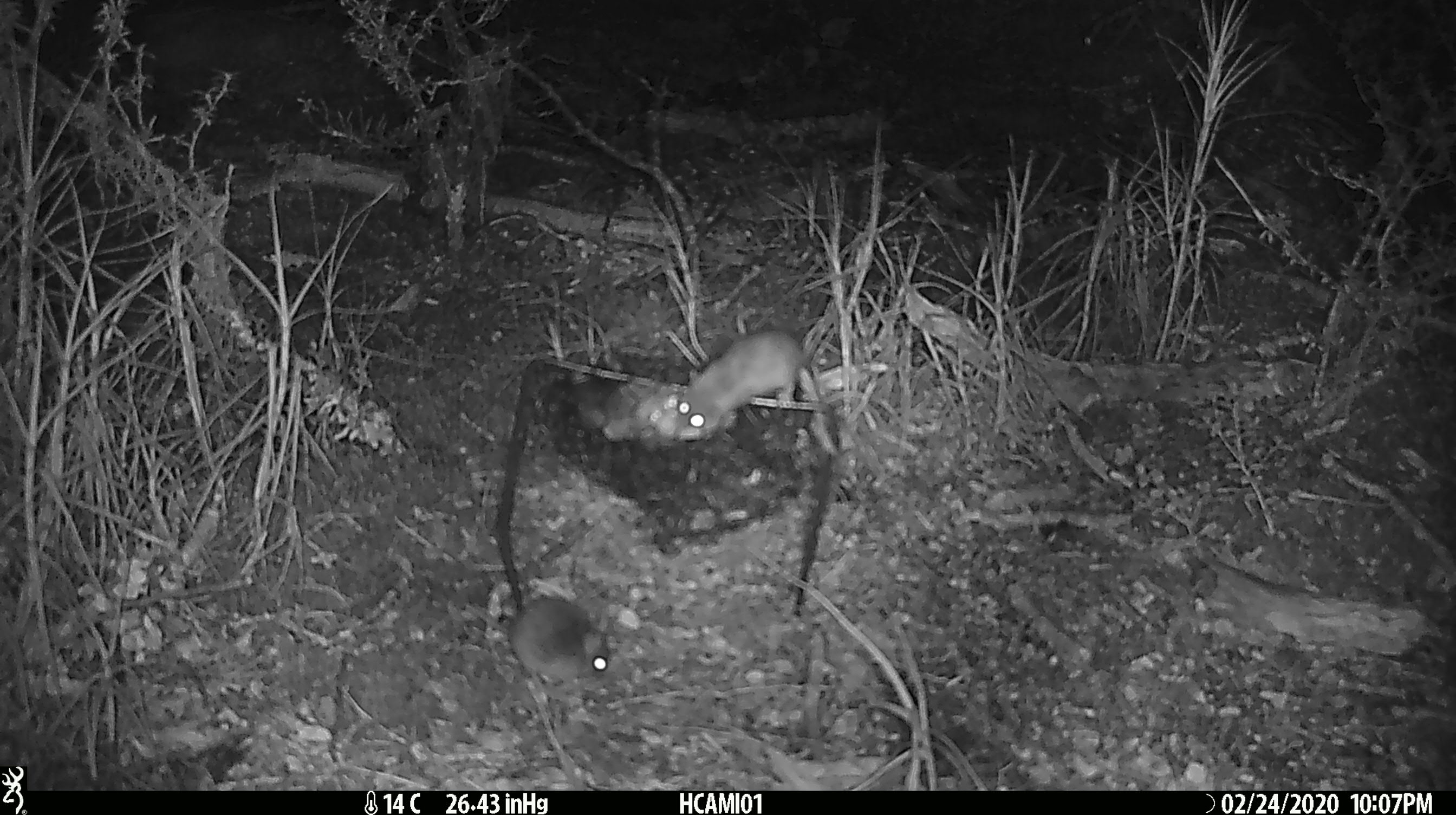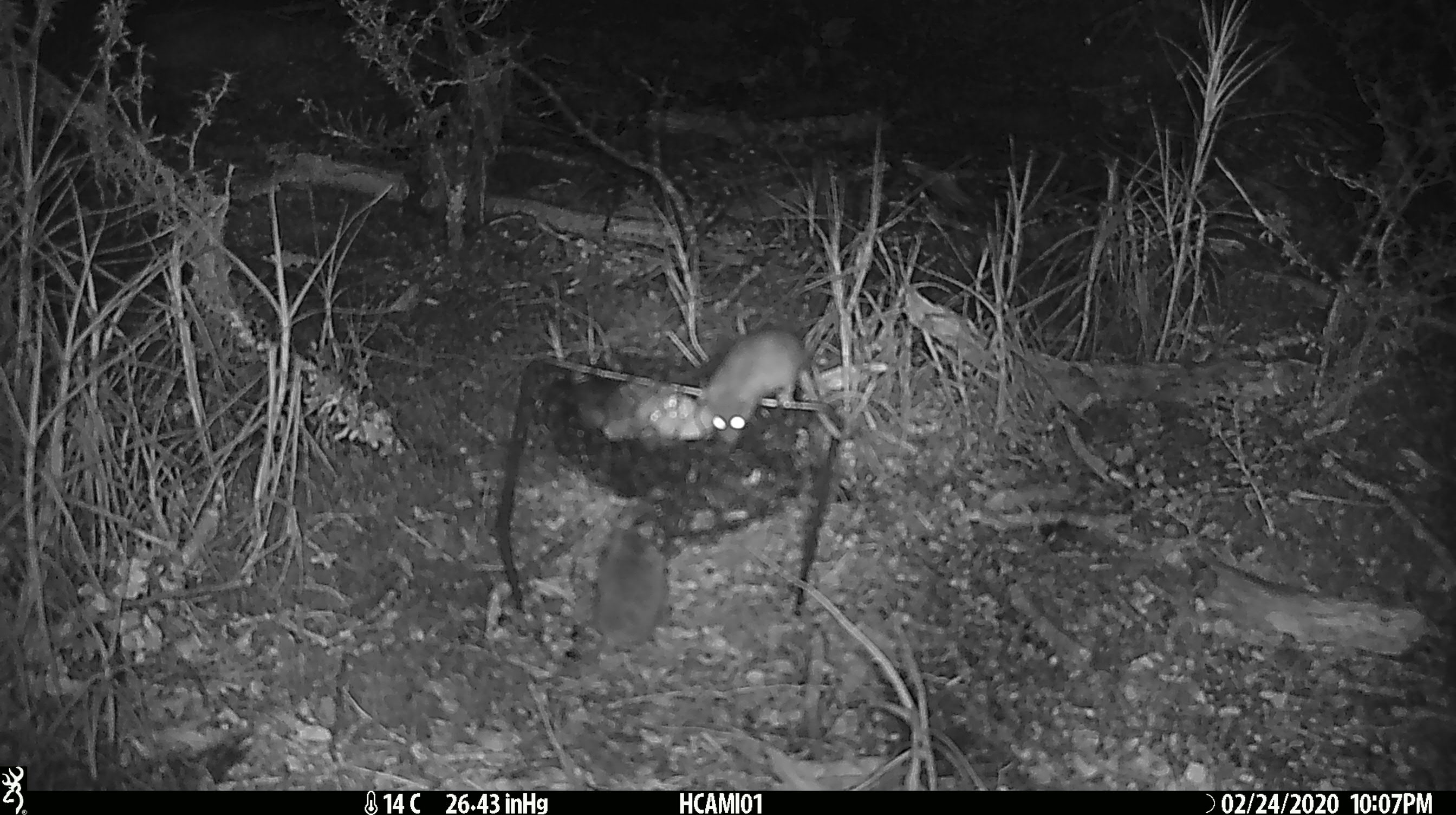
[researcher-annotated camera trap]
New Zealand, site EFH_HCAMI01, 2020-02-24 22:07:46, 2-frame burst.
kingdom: Animalia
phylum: Chordata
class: Mammalia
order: Rodentia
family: Muridae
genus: Mus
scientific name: Mus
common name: mouse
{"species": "mouse (Mus)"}